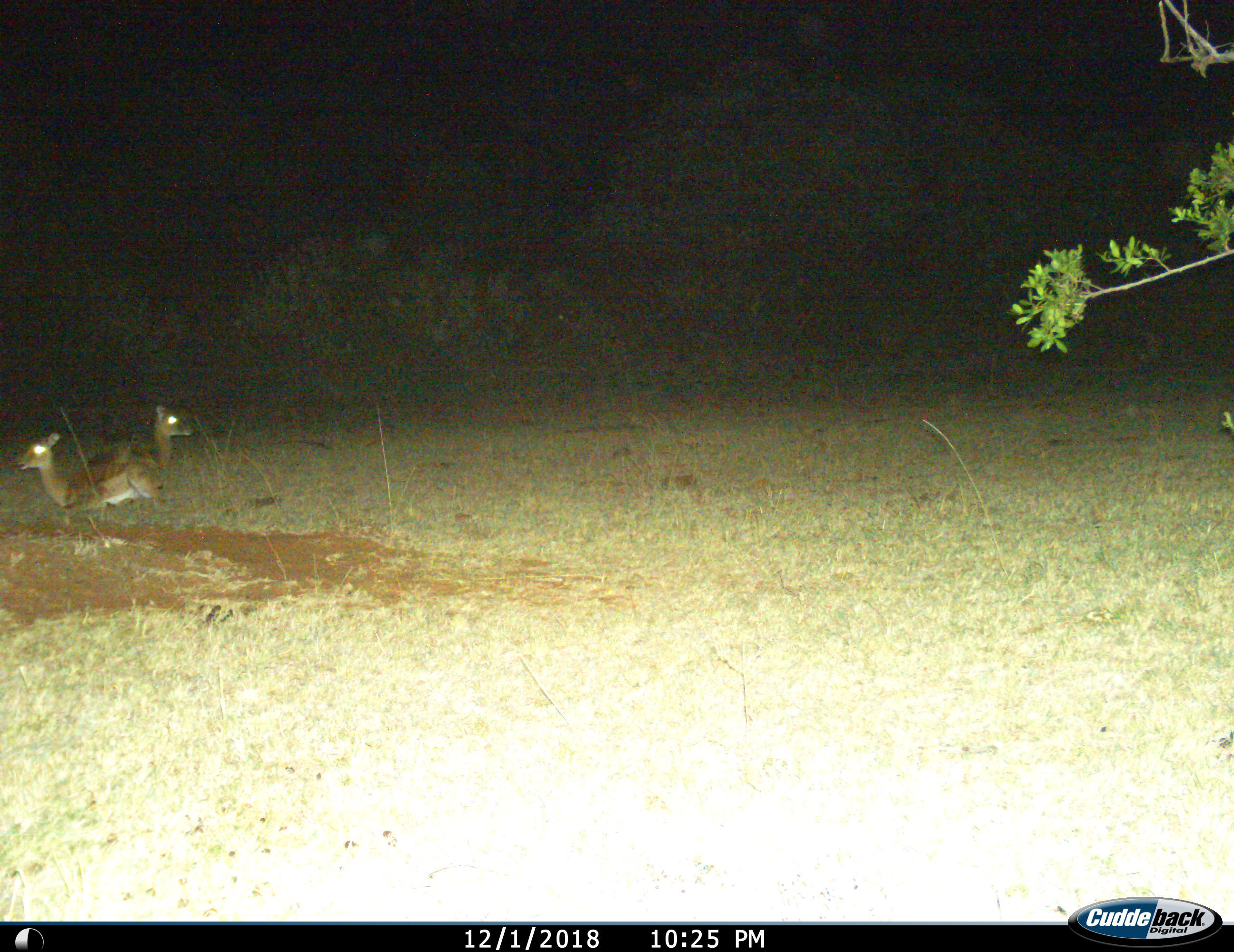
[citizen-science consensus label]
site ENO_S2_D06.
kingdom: Animalia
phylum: Chordata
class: Mammalia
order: Artiodactyla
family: Bovidae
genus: Aepyceros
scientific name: Aepyceros melampus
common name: impala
Impala (Aepyceros melampus), count 2. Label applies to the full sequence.